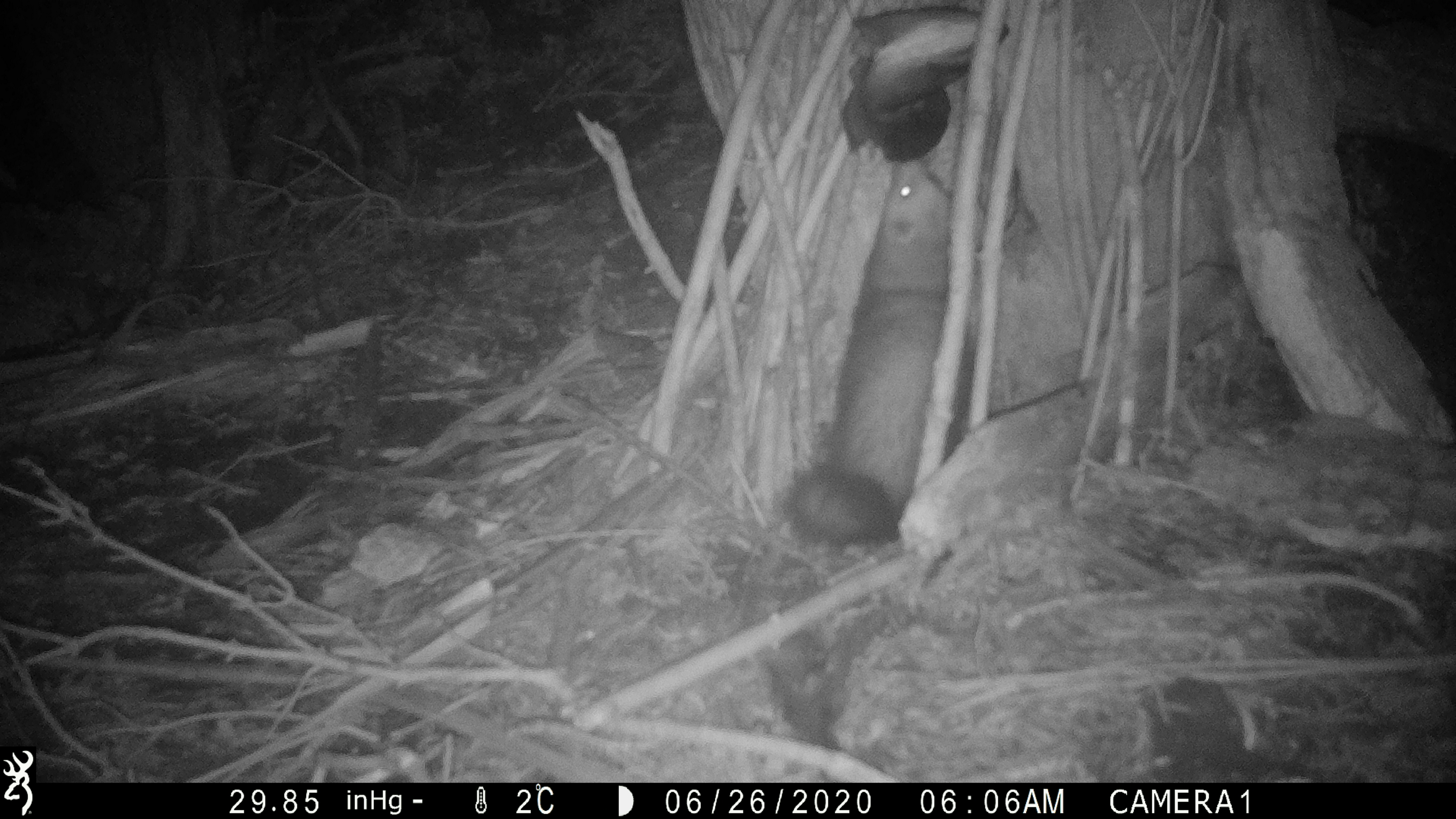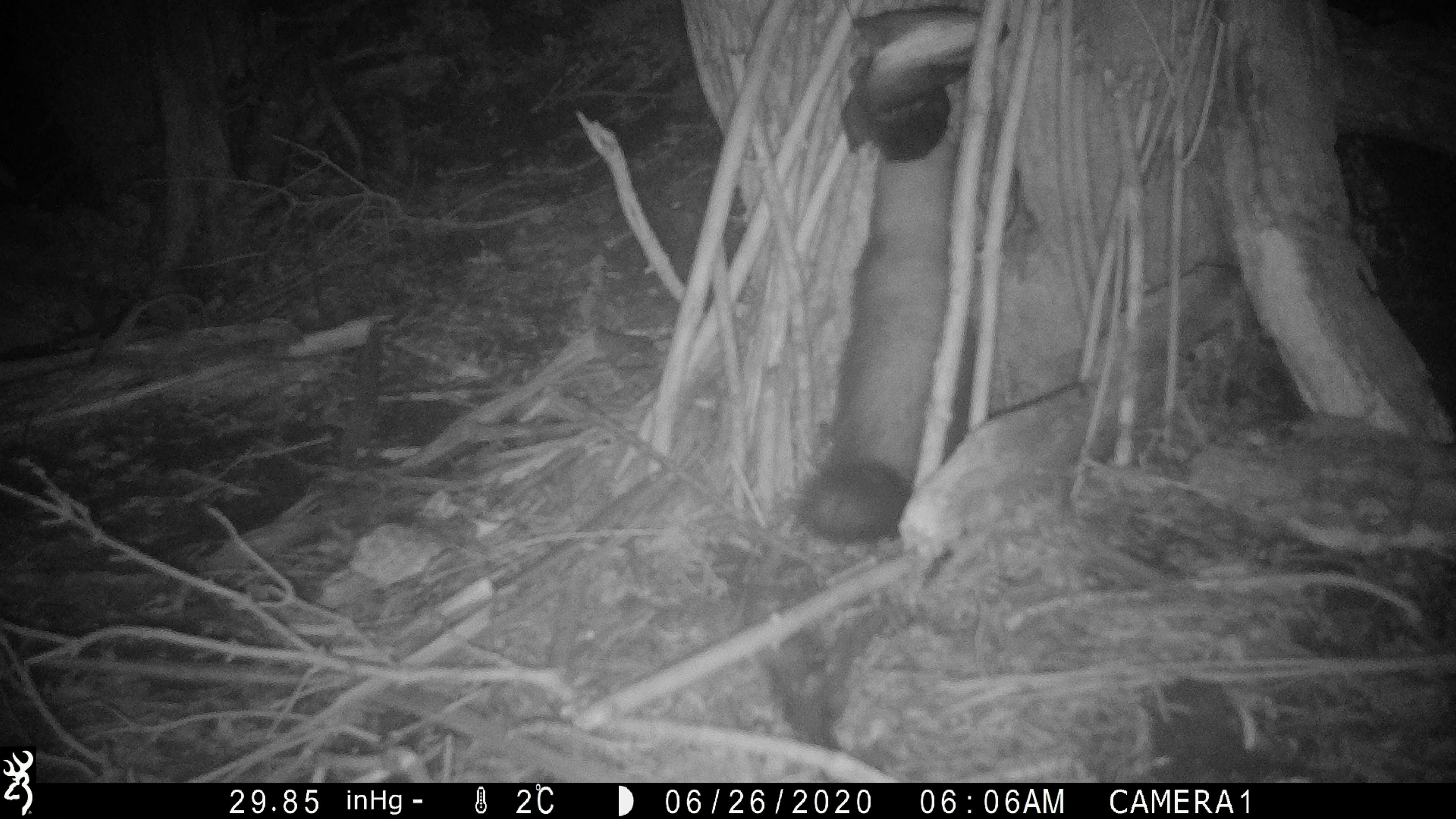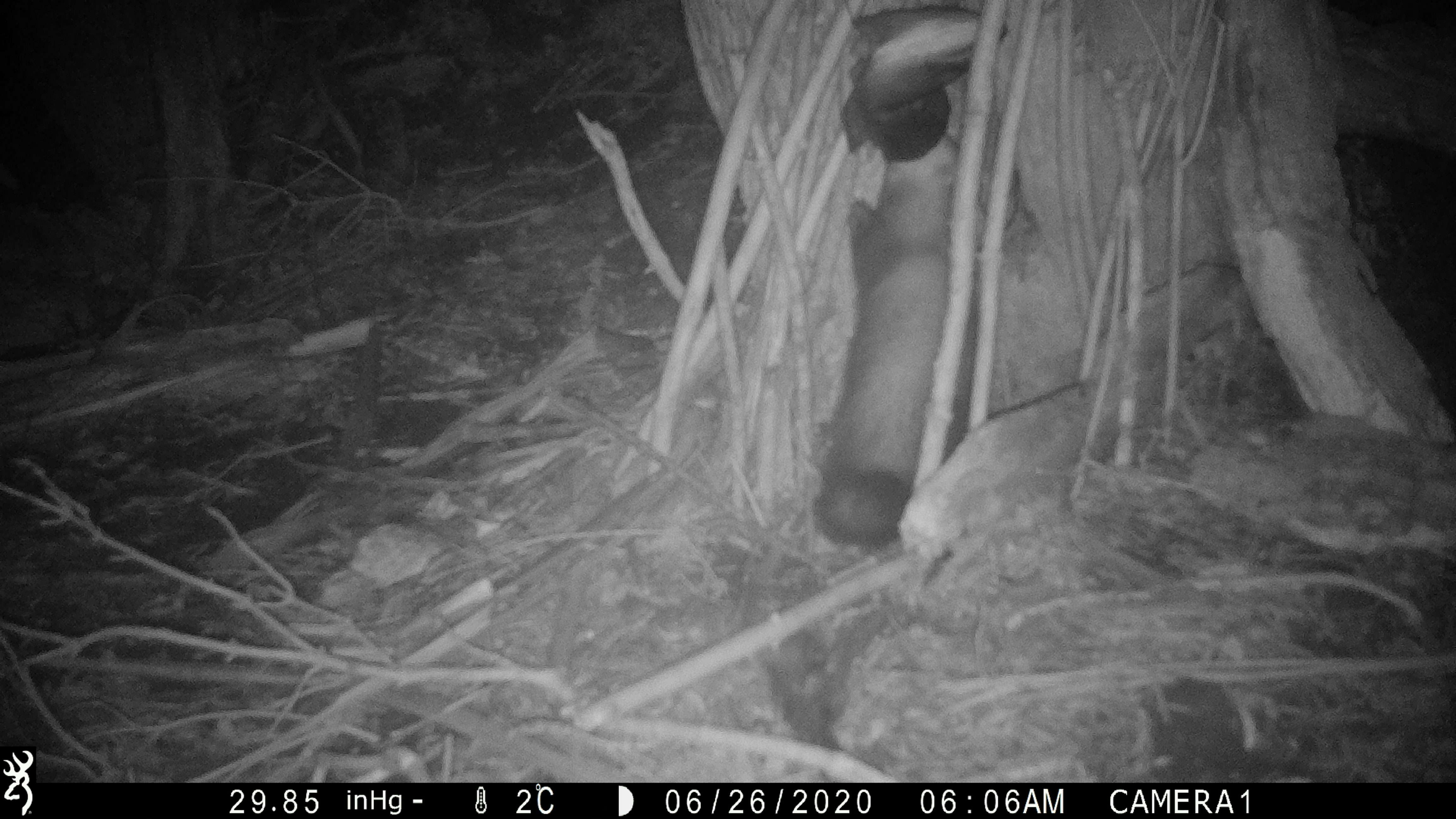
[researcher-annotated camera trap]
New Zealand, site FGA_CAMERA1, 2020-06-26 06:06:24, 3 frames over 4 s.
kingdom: Animalia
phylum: Chordata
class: Mammalia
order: Carnivora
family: Mustelidae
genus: Mustela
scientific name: Mustela furo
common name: ferret